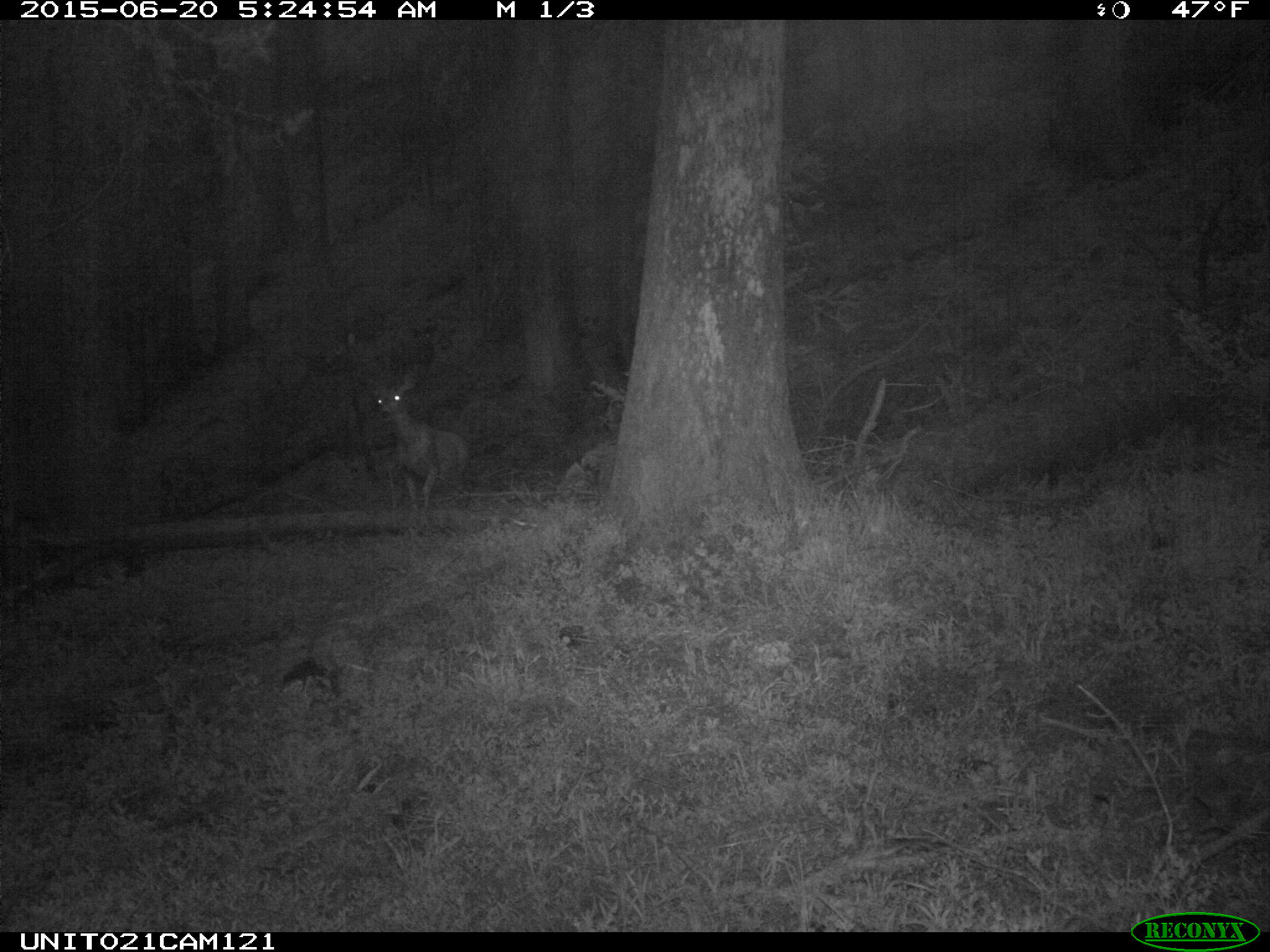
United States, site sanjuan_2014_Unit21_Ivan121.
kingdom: Animalia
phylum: Chordata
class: Mammalia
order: Artiodactyla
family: Cervidae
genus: Odocoileus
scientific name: Odocoileus hemionus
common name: mule deer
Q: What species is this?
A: Odocoileus hemionus (mule deer).